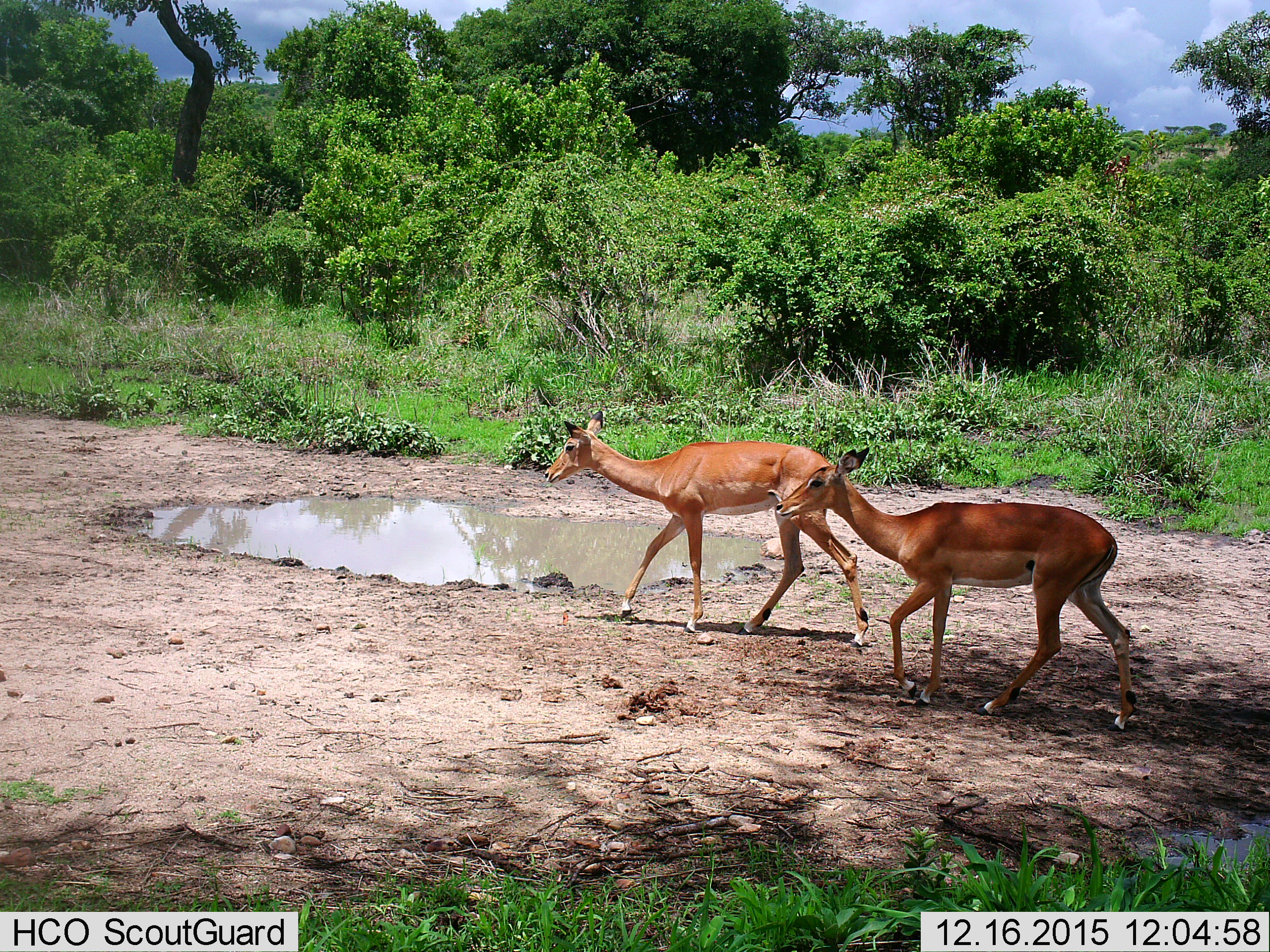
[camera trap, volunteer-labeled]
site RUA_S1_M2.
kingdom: Animalia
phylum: Chordata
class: Mammalia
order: Artiodactyla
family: Bovidae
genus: Aepyceros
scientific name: Aepyceros melampus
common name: impala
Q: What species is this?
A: Impala (Aepyceros melampus).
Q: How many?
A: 2.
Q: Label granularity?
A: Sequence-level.